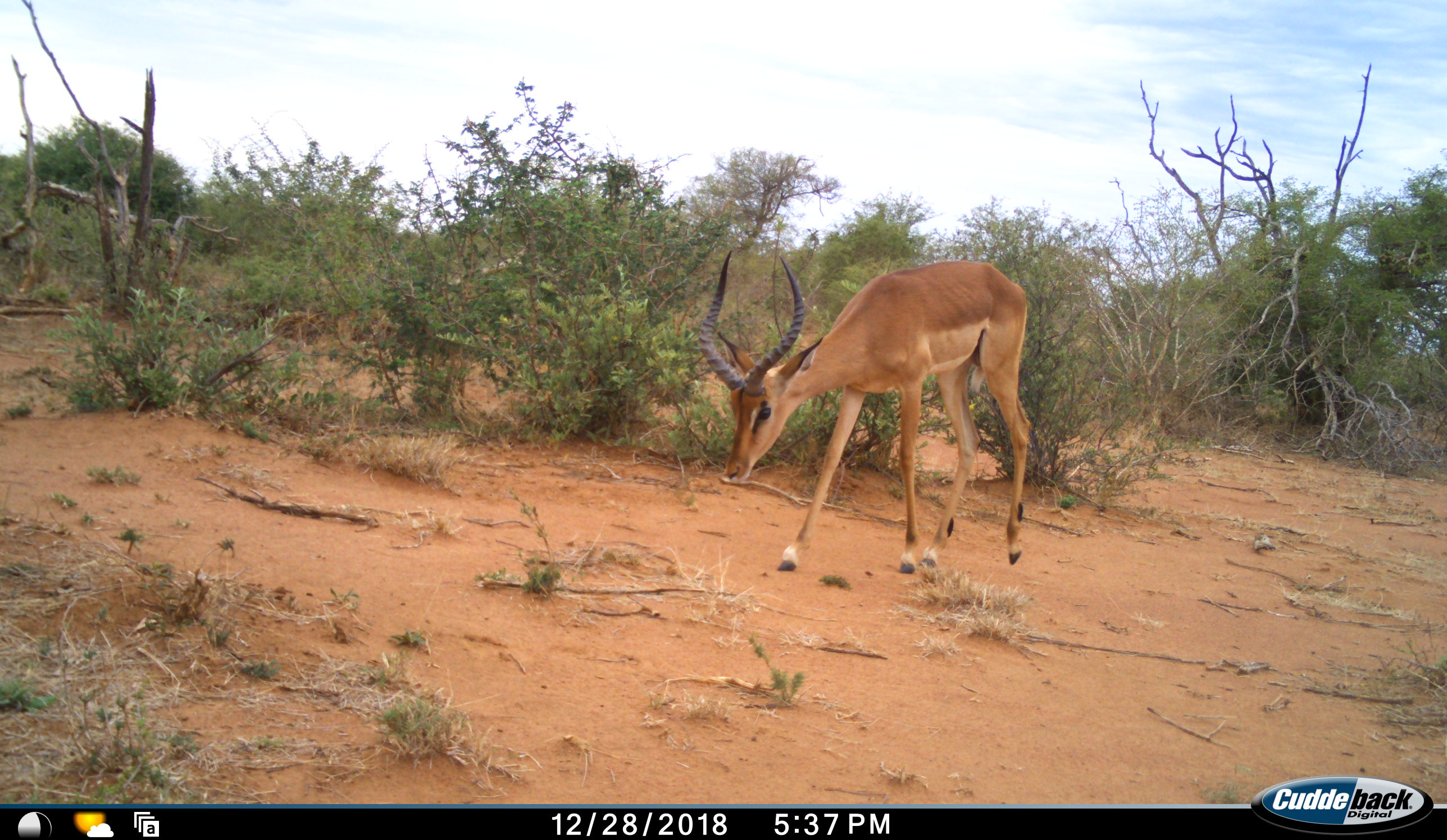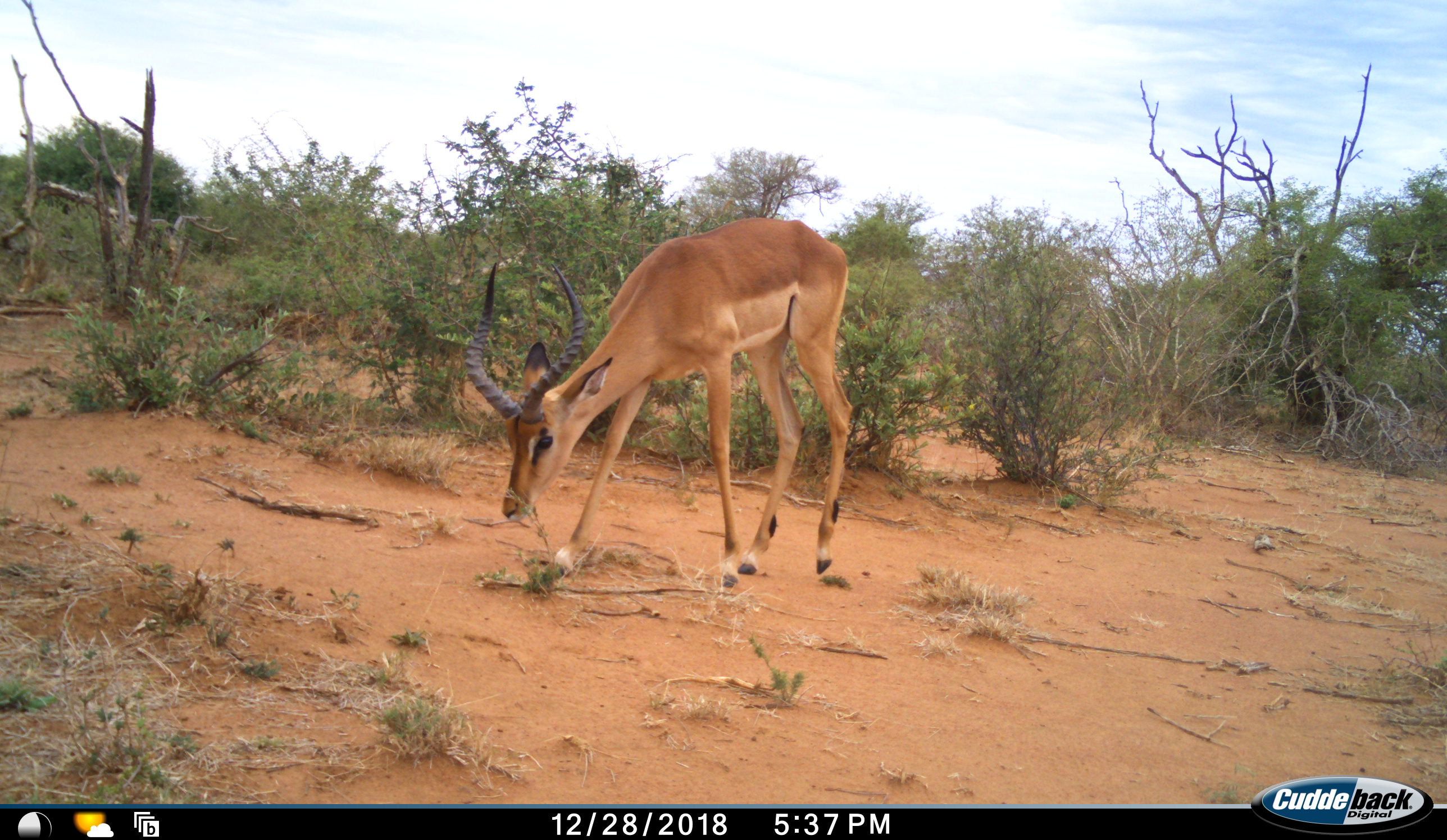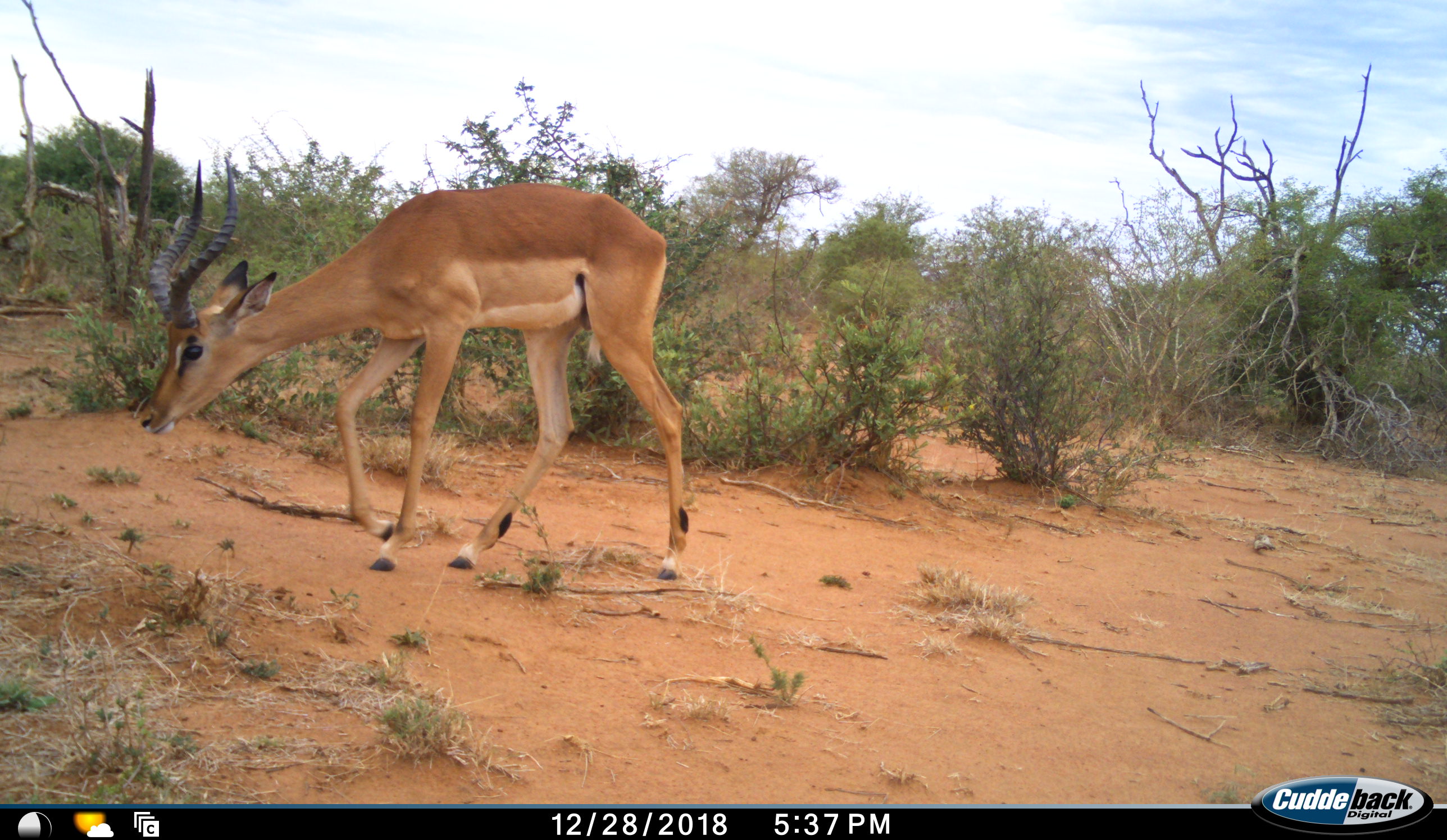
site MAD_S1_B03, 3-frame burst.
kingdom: Animalia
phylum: Chordata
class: Mammalia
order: Artiodactyla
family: Bovidae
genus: Aepyceros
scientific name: Aepyceros melampus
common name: impala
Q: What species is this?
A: Impala (Aepyceros melampus).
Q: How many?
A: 1.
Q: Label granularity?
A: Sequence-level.